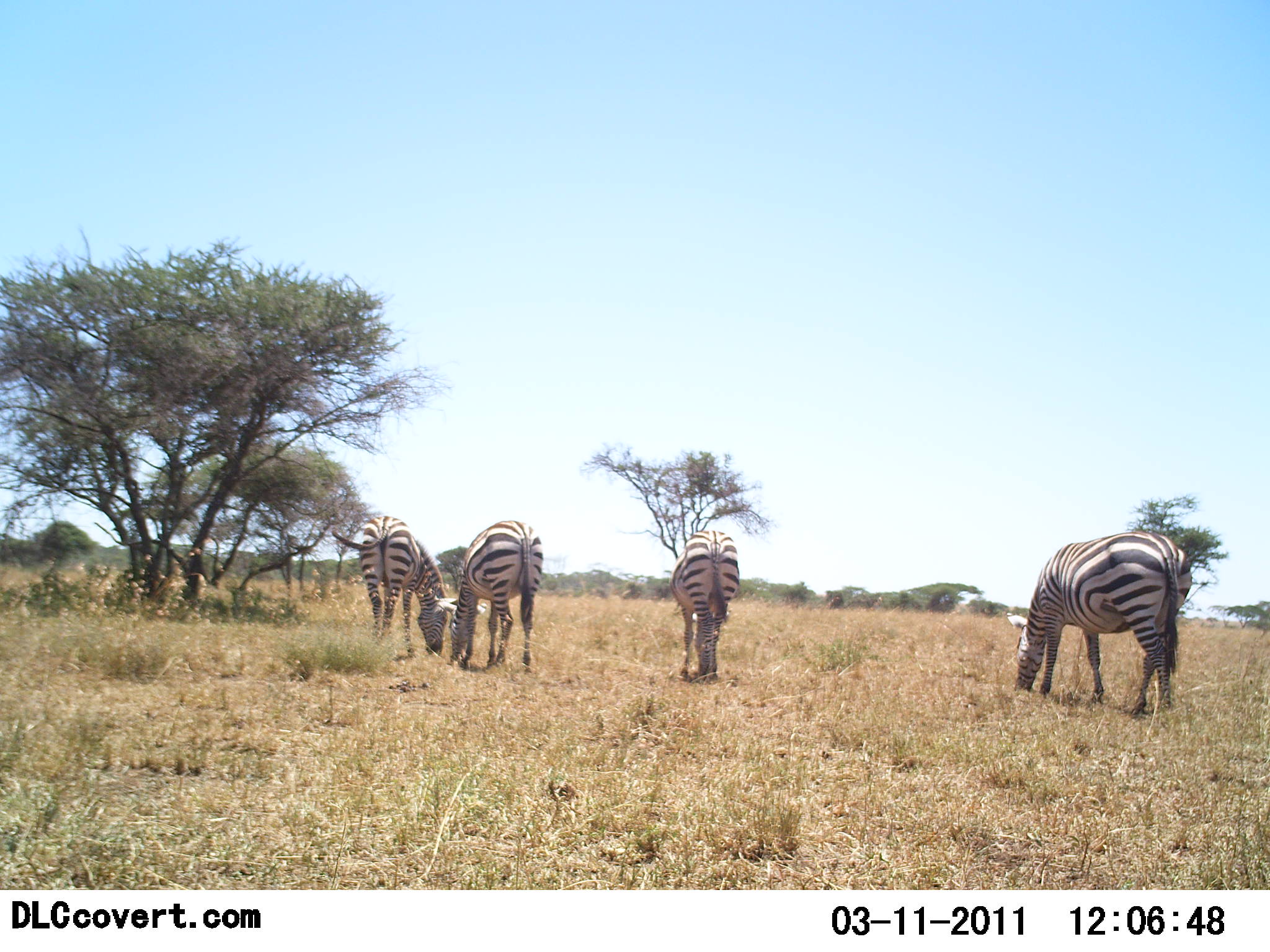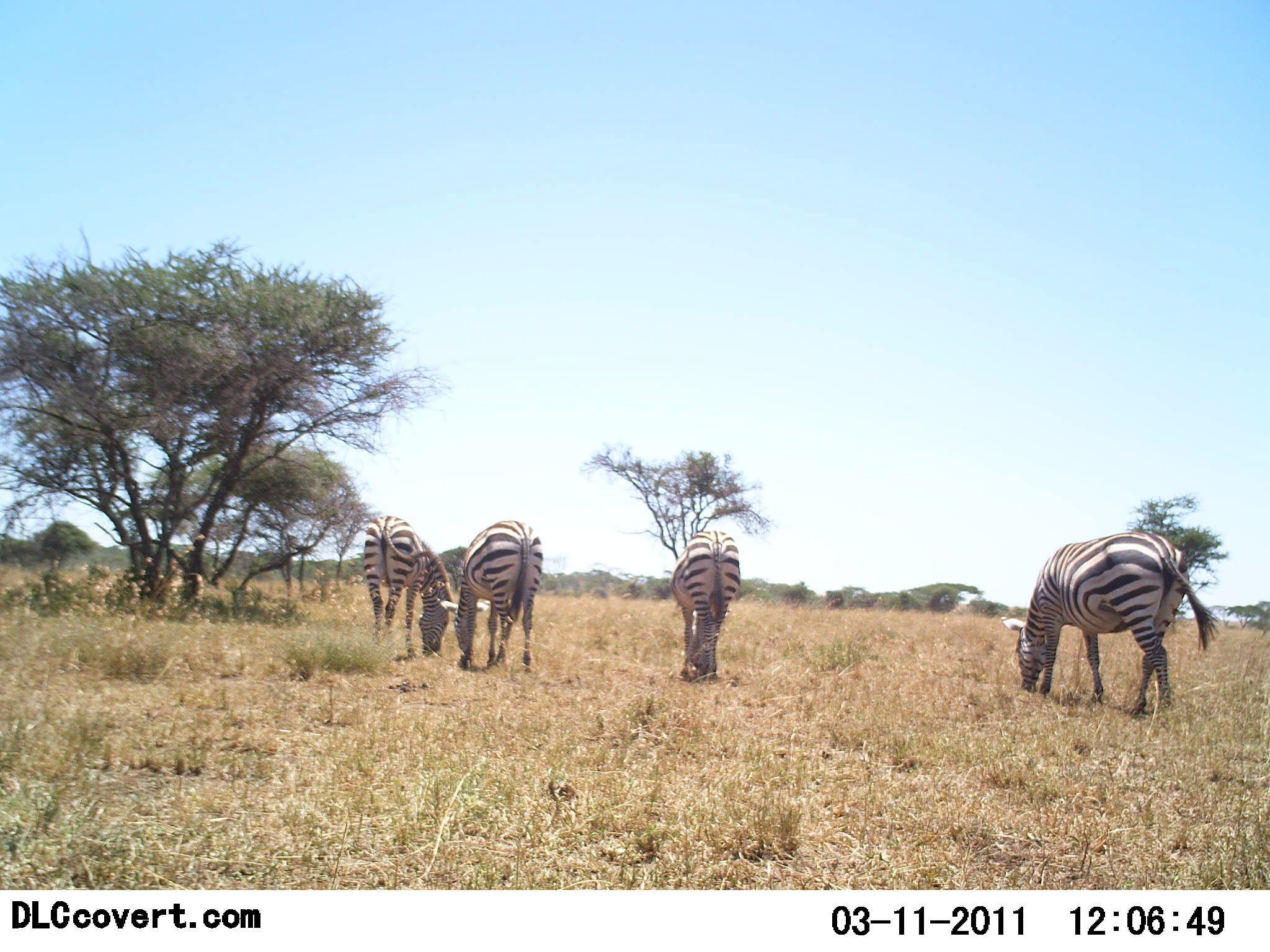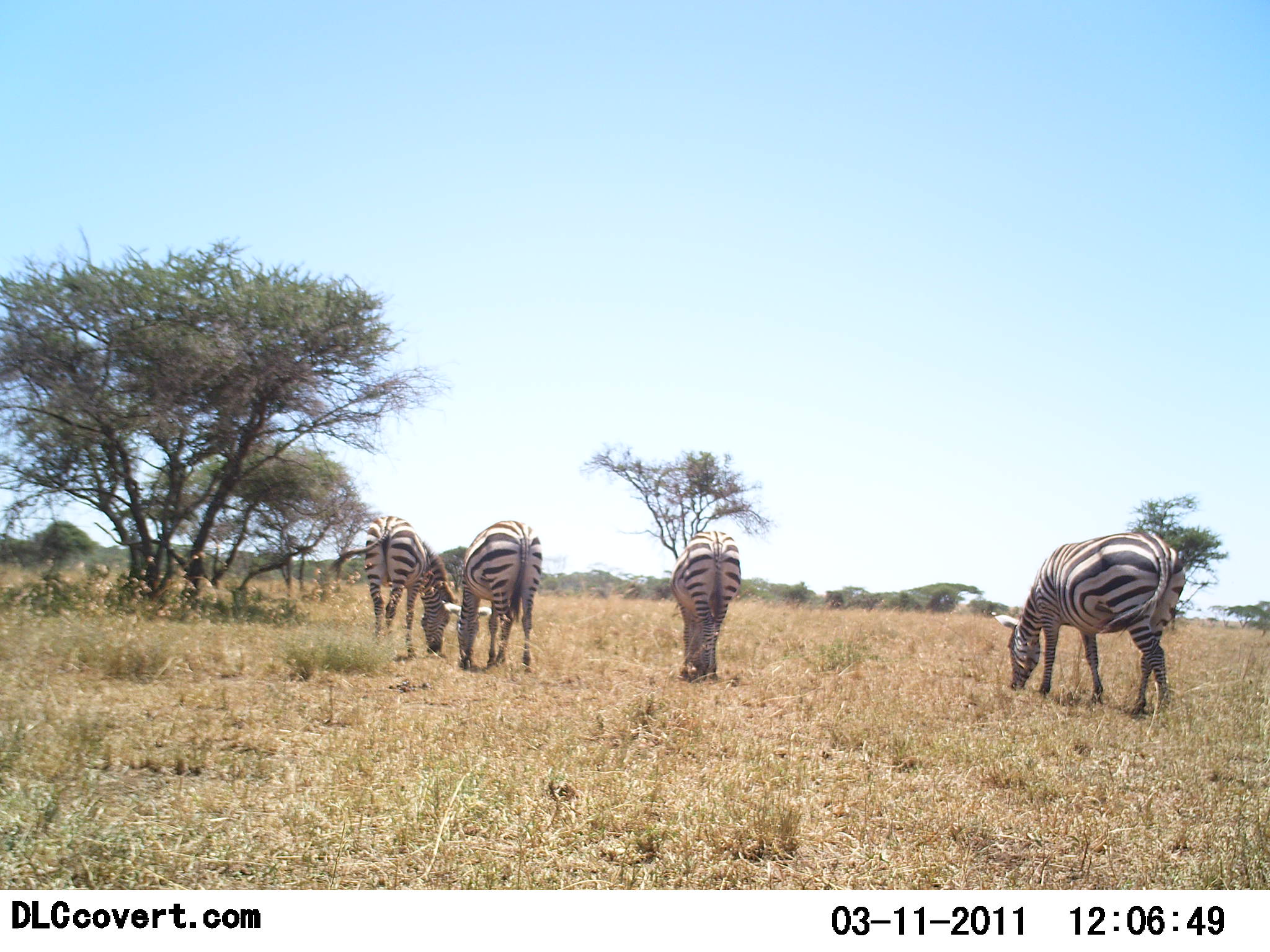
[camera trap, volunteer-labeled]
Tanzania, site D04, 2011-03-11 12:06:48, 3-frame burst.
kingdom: Animalia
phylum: Chordata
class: Mammalia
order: Perissodactyla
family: Equidae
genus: Equus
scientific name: Equus quagga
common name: plains zebra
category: zebra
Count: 4.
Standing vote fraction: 9%.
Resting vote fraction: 0%.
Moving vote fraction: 0%.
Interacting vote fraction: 0%.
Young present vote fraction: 0%.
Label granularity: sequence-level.